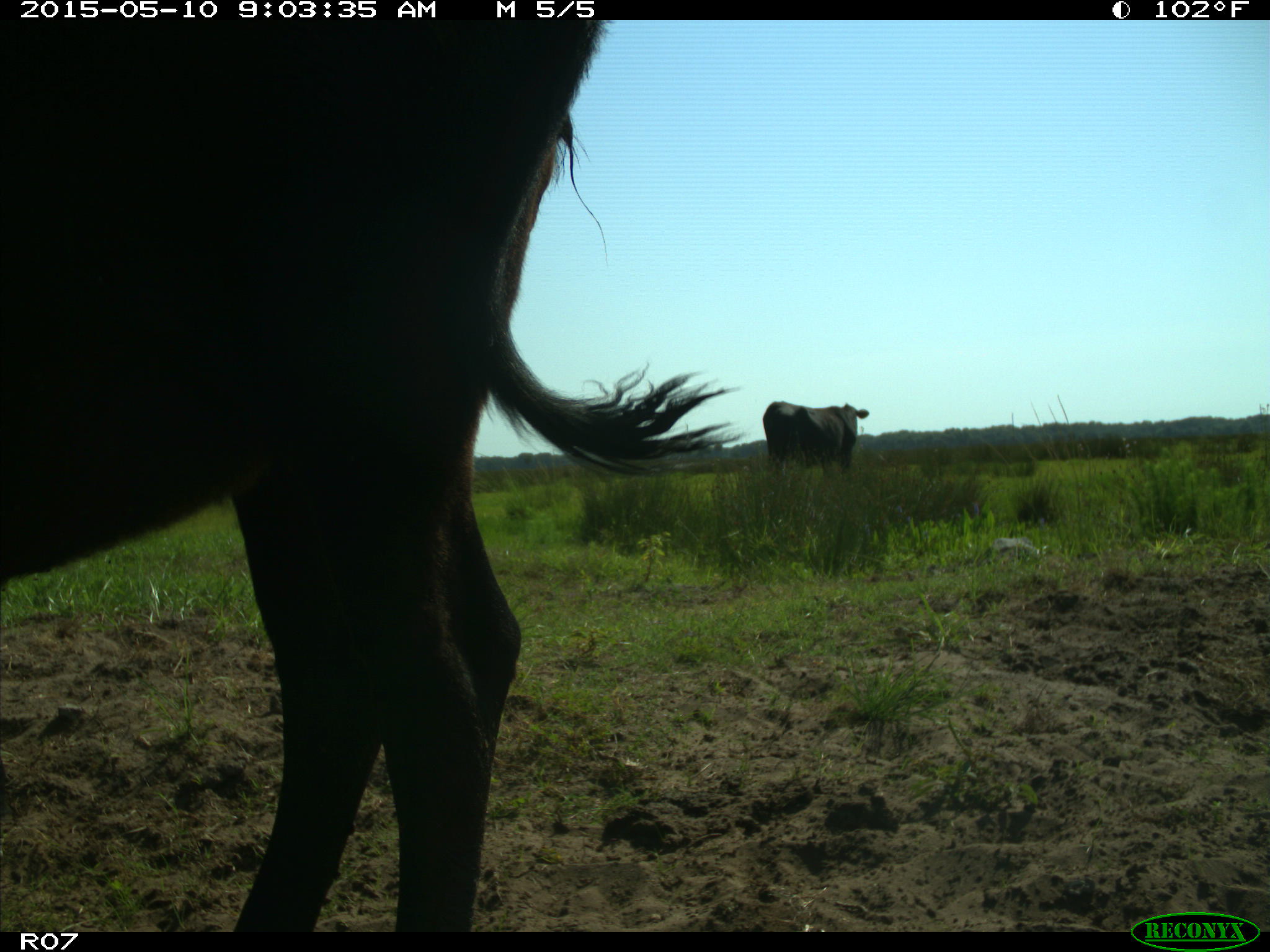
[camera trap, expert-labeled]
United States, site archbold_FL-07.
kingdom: Animalia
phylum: Chordata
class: Mammalia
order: Artiodactyla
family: Bovidae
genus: Bos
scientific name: Bos taurus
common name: domestic cow